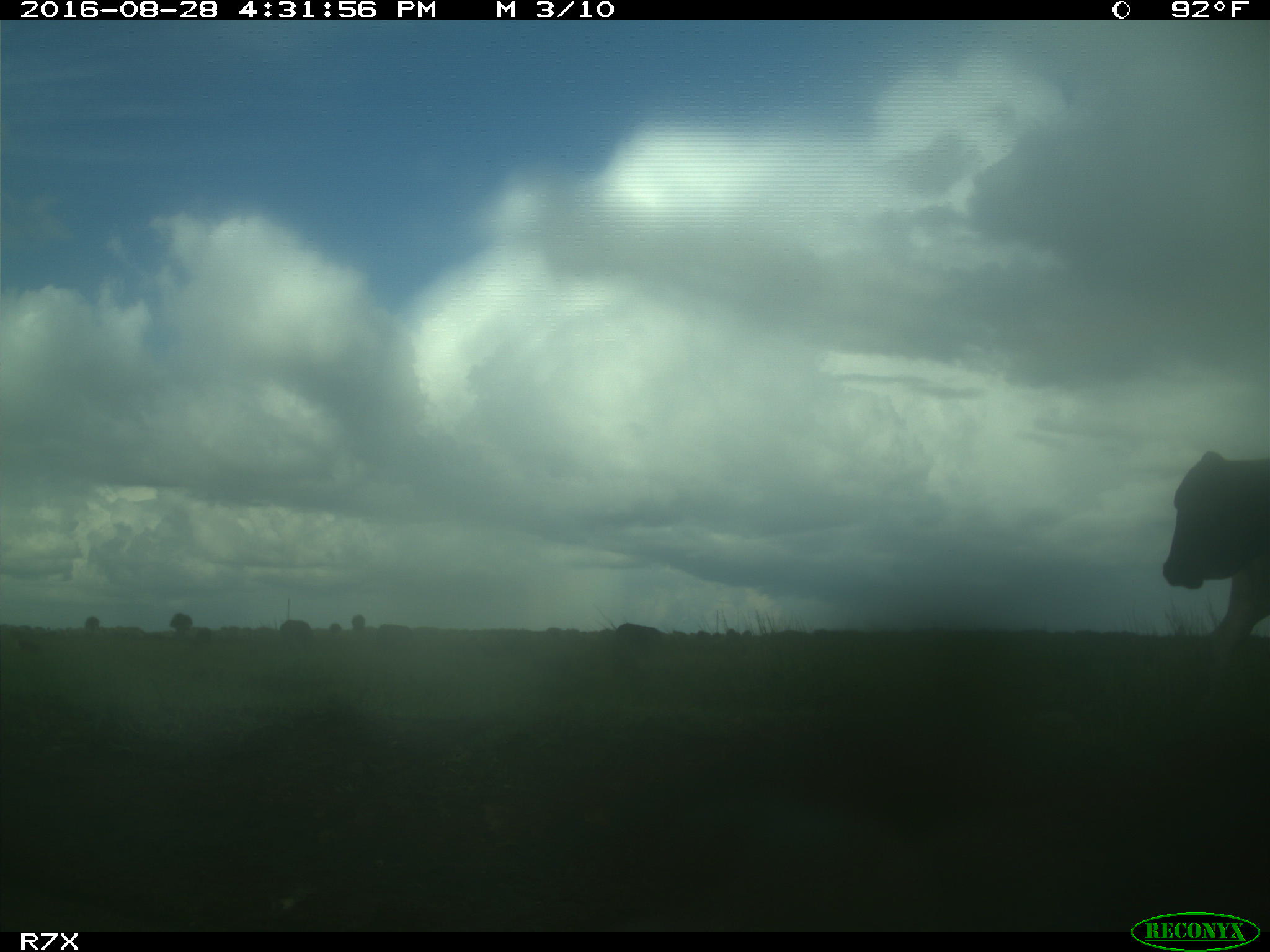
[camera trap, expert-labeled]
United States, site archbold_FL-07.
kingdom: Animalia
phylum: Chordata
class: Mammalia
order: Artiodactyla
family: Bovidae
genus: Bos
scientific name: Bos taurus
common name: domestic cow